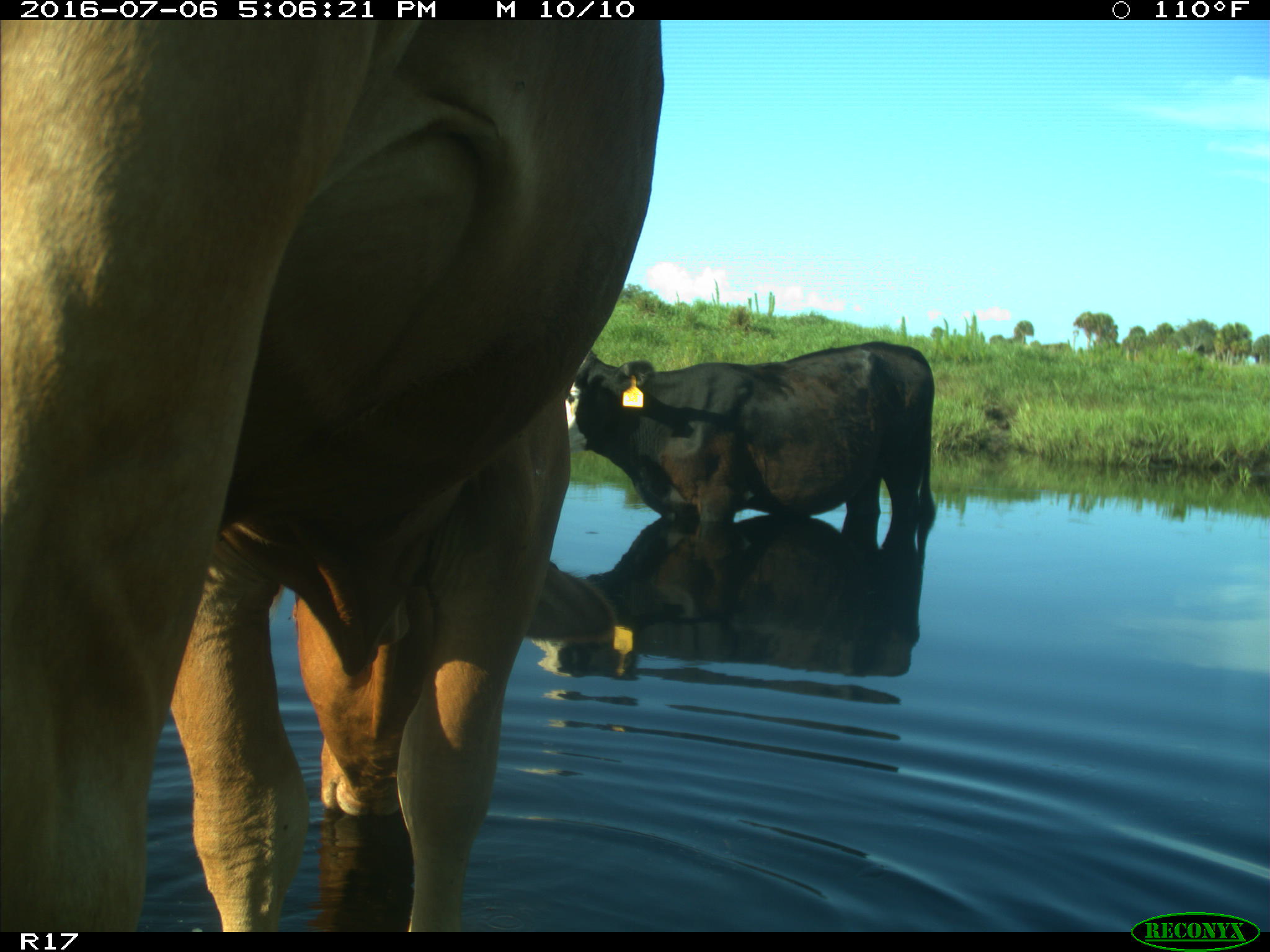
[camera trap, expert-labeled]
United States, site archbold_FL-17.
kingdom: Animalia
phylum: Chordata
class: Mammalia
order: Artiodactyla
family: Bovidae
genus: Bos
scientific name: Bos taurus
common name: domestic cow